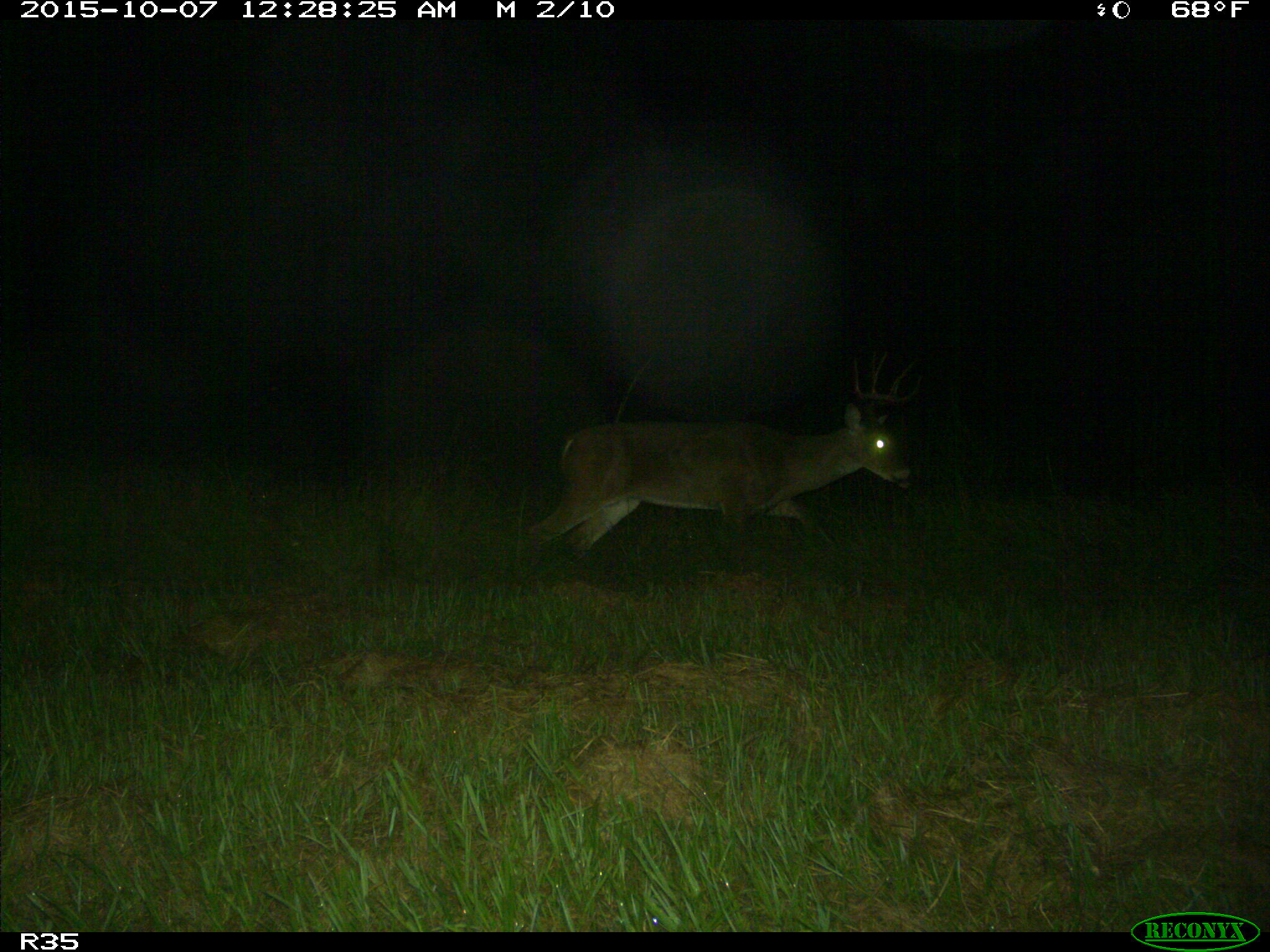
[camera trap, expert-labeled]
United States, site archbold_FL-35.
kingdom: Animalia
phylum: Chordata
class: Mammalia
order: Artiodactyla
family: Cervidae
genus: Odocoileus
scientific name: Odocoileus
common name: deer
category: unidentified deer